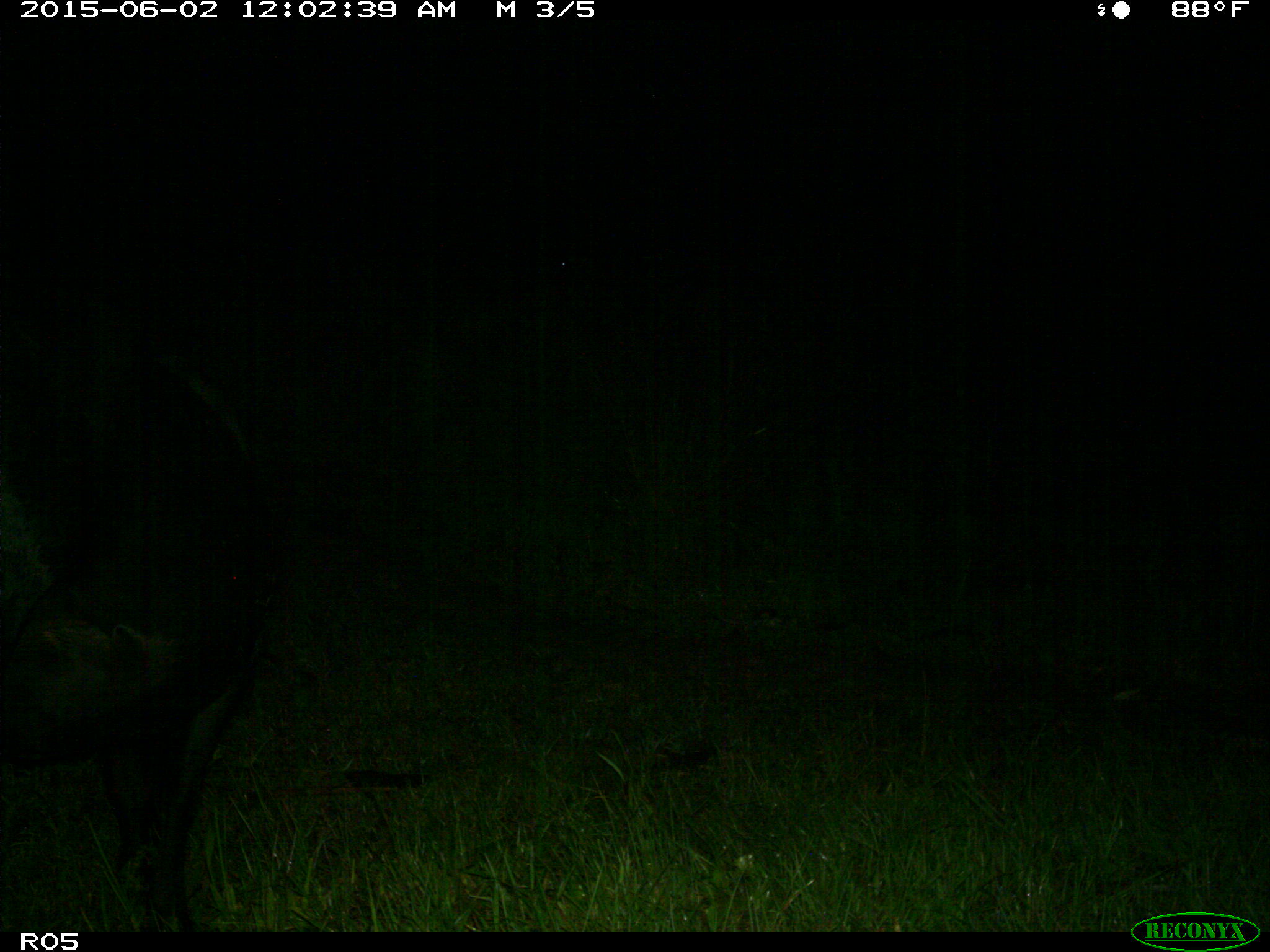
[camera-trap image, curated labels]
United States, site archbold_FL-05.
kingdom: Animalia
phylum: Chordata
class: Mammalia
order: Artiodactyla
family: Bovidae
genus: Bos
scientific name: Bos taurus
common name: domestic cow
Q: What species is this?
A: Bos taurus (domestic cow).